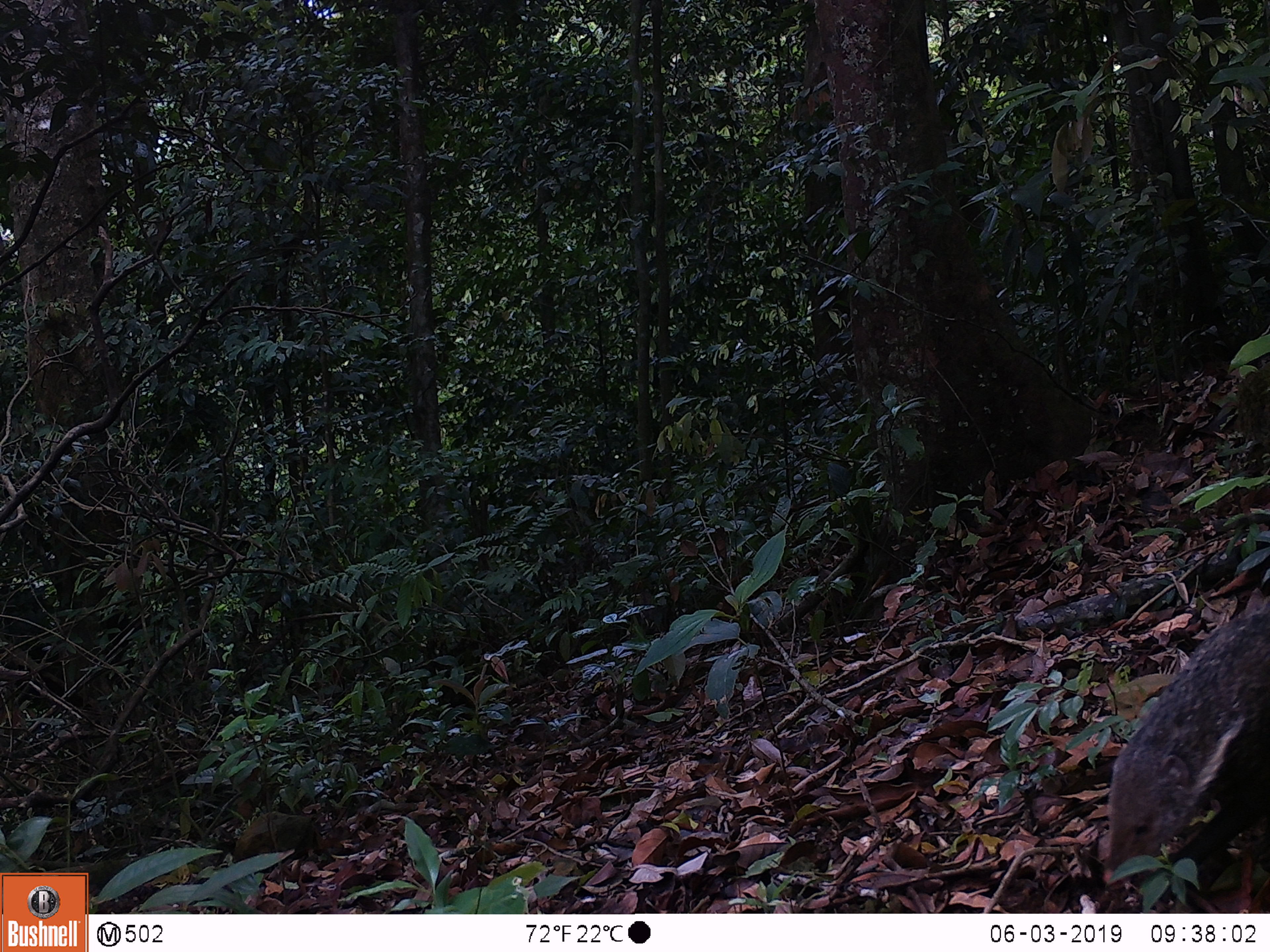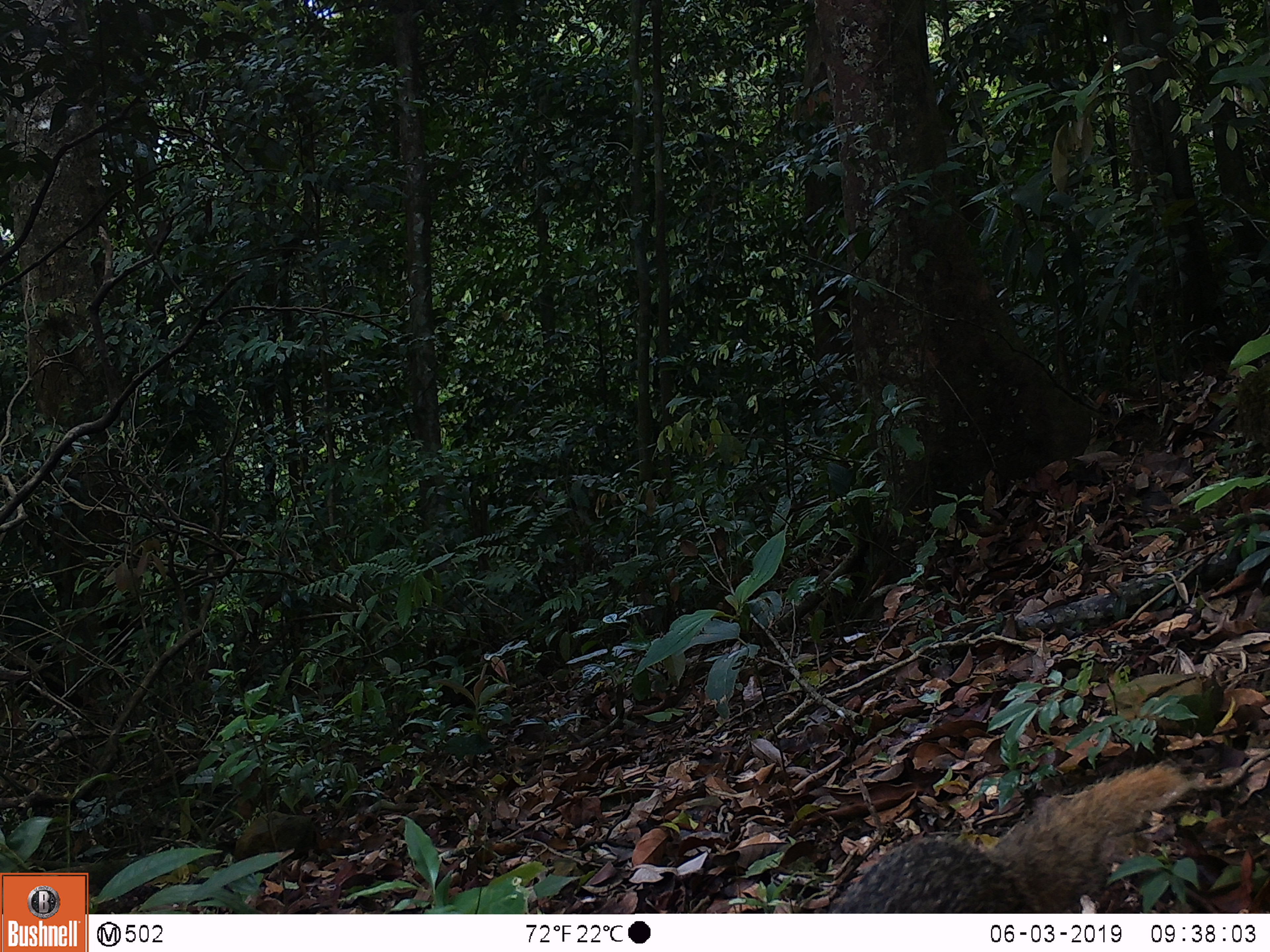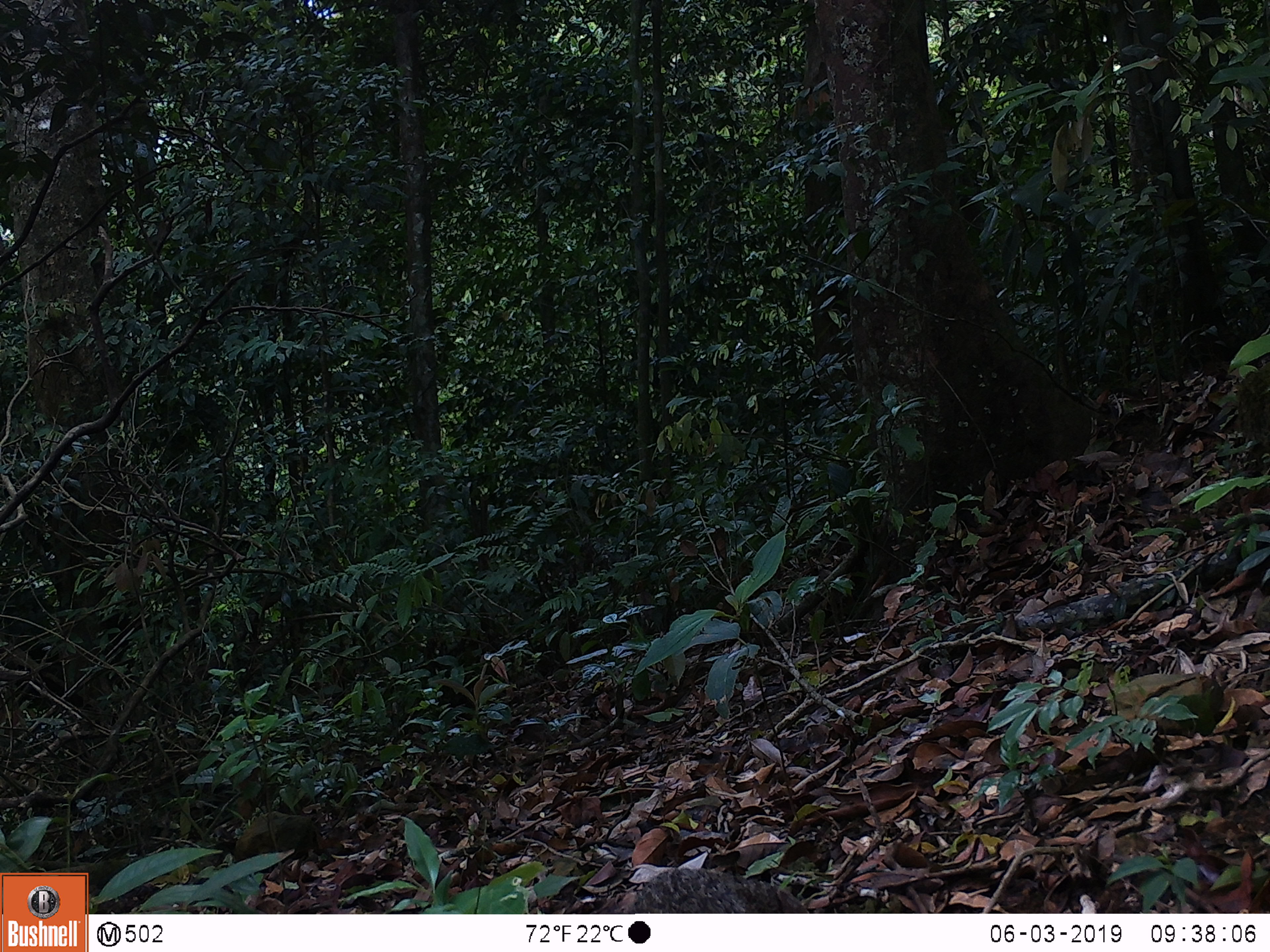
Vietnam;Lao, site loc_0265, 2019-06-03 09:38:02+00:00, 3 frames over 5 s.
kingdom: Animalia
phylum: Chordata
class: Mammalia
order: Carnivora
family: Herpestidae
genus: Urva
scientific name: Urva urva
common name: crab-eating mongoose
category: crab eating mongoose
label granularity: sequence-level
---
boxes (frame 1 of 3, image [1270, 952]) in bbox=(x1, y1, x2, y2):
crab eating mongoose: bbox=(1099, 606, 1267, 886)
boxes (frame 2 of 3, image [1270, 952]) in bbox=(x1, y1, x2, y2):
crab eating mongoose: bbox=(829, 758, 1189, 913)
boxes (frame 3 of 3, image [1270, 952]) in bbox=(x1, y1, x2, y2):
crab eating mongoose: bbox=(620, 867, 810, 913)